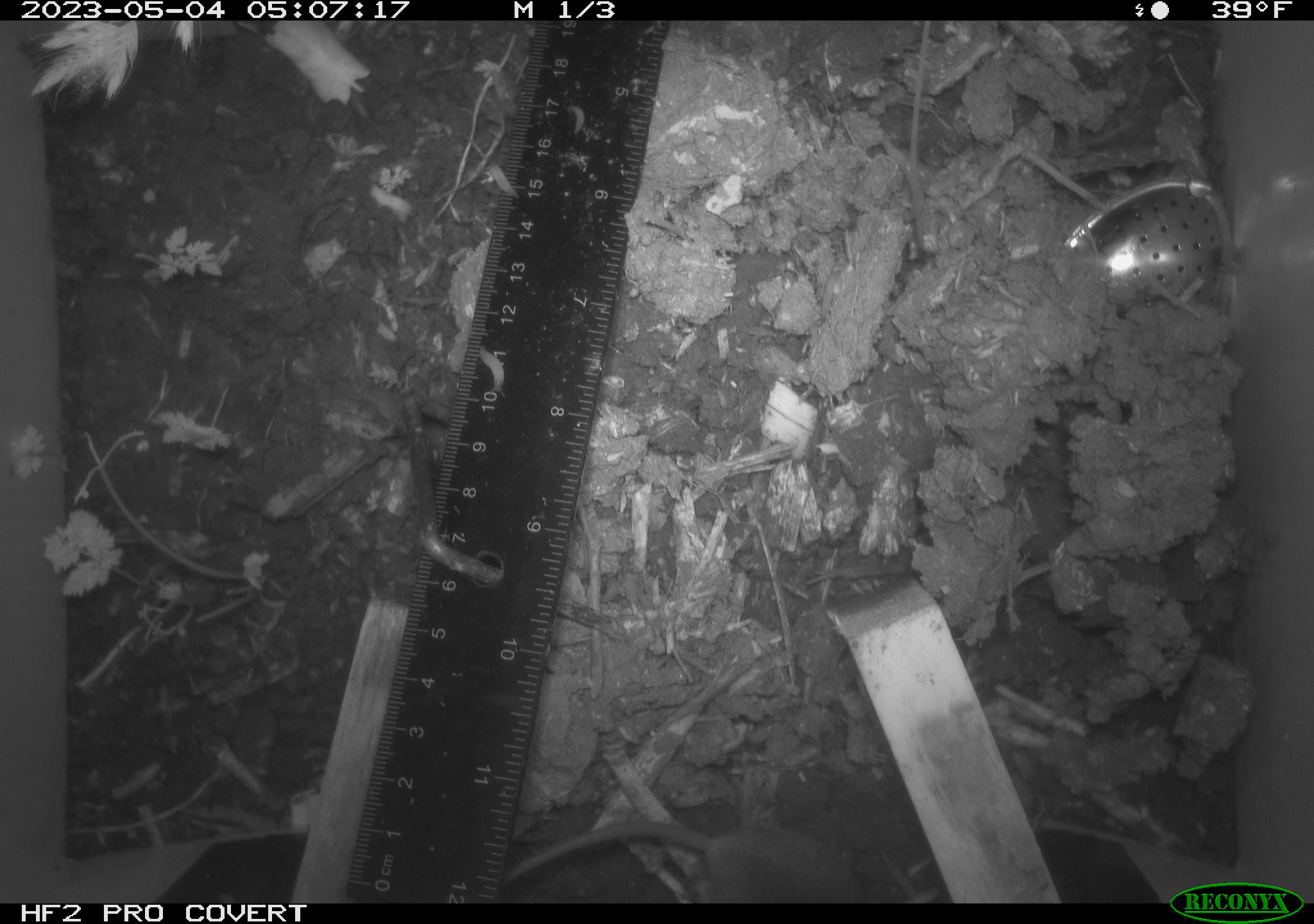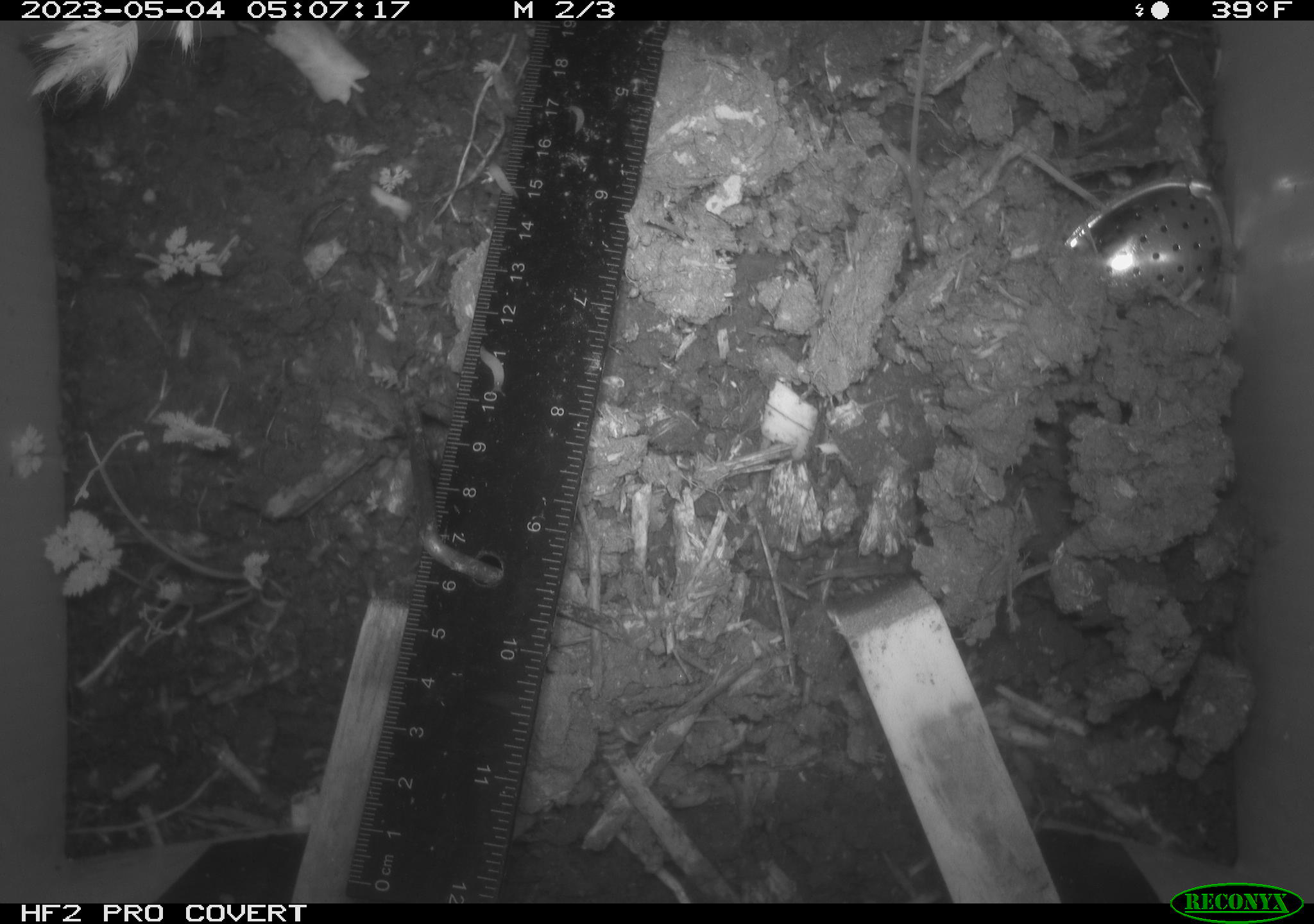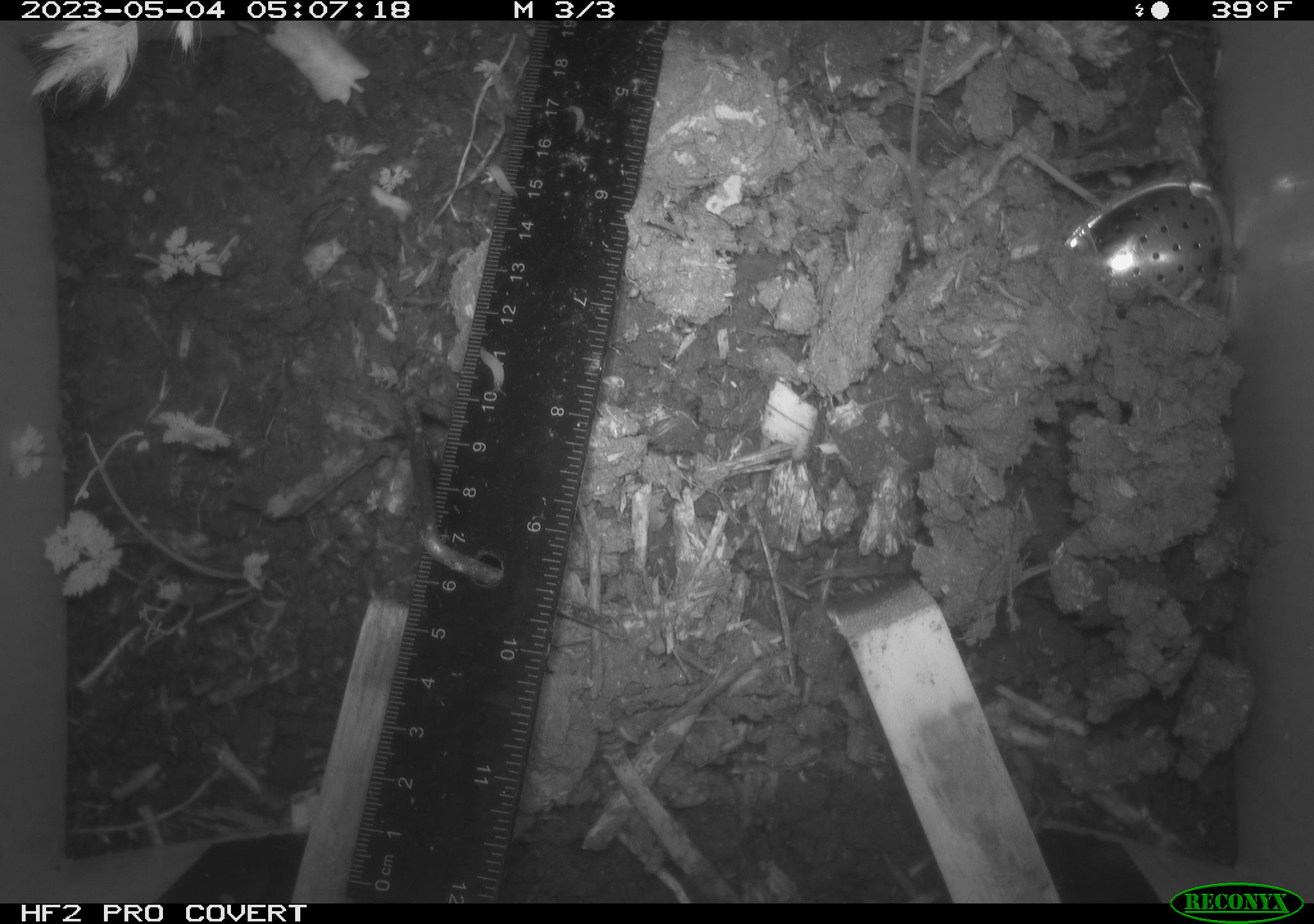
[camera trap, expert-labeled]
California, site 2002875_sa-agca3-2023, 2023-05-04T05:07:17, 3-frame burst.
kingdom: Animalia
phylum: Chordata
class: Mammalia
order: Rodentia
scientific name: Rodentia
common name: mouse species